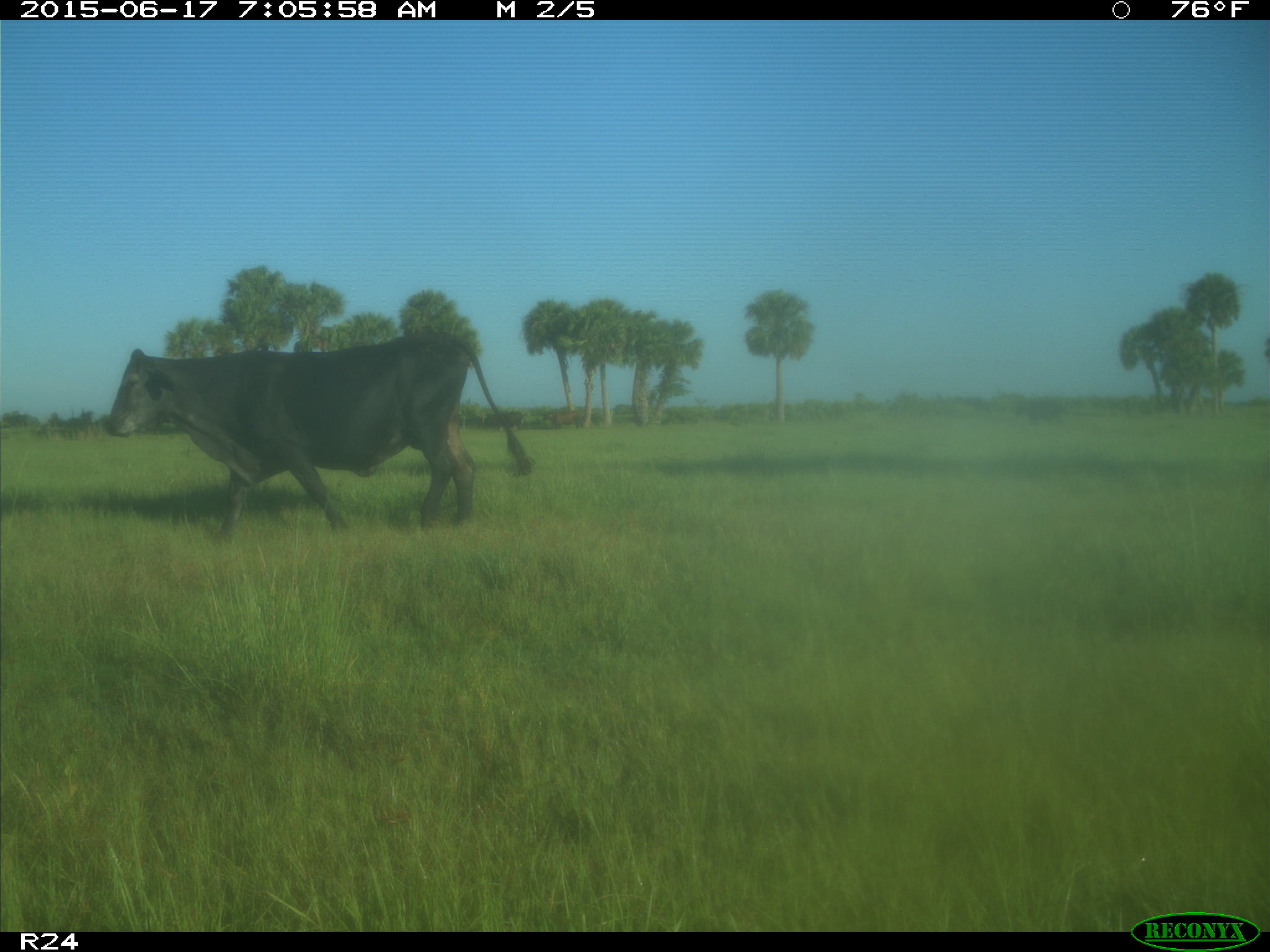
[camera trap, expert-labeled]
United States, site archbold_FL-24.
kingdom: Animalia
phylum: Chordata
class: Mammalia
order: Artiodactyla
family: Bovidae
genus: Bos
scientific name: Bos taurus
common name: domestic cow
Bos taurus (domestic cow).